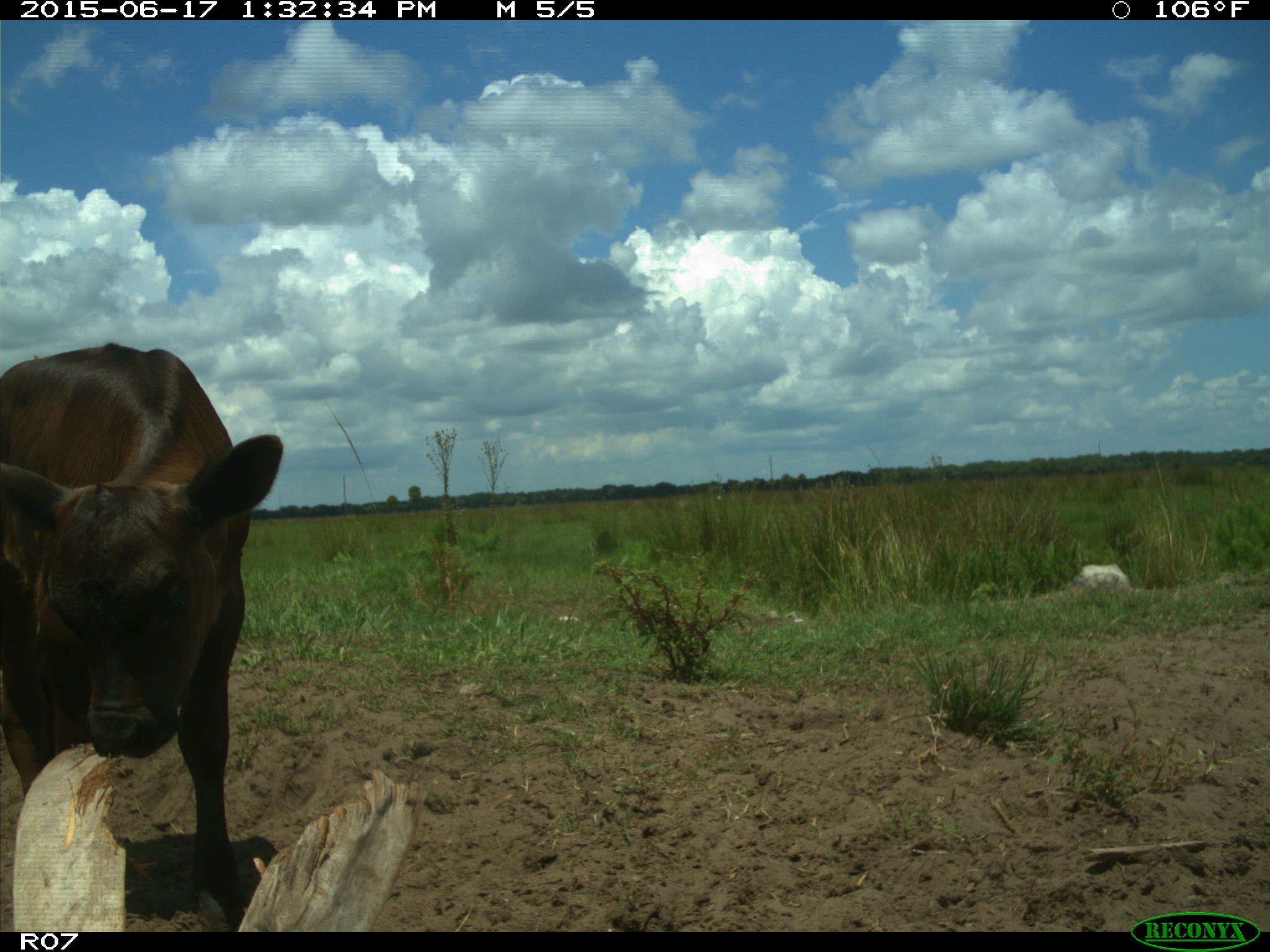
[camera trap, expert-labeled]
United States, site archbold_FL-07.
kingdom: Animalia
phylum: Chordata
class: Mammalia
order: Artiodactyla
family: Bovidae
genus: Bos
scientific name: Bos taurus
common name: domestic cow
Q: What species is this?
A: Bos taurus (domestic cow).